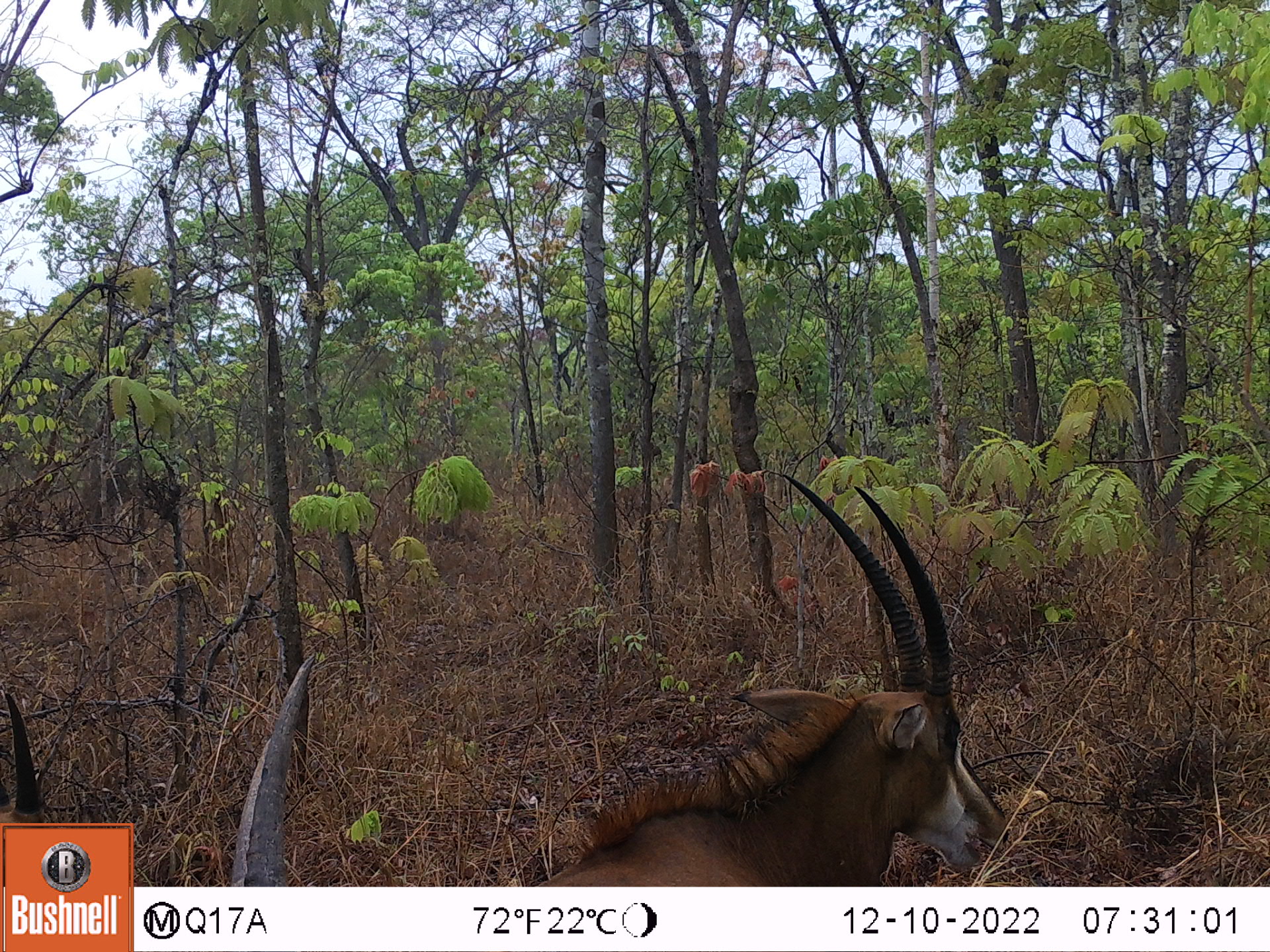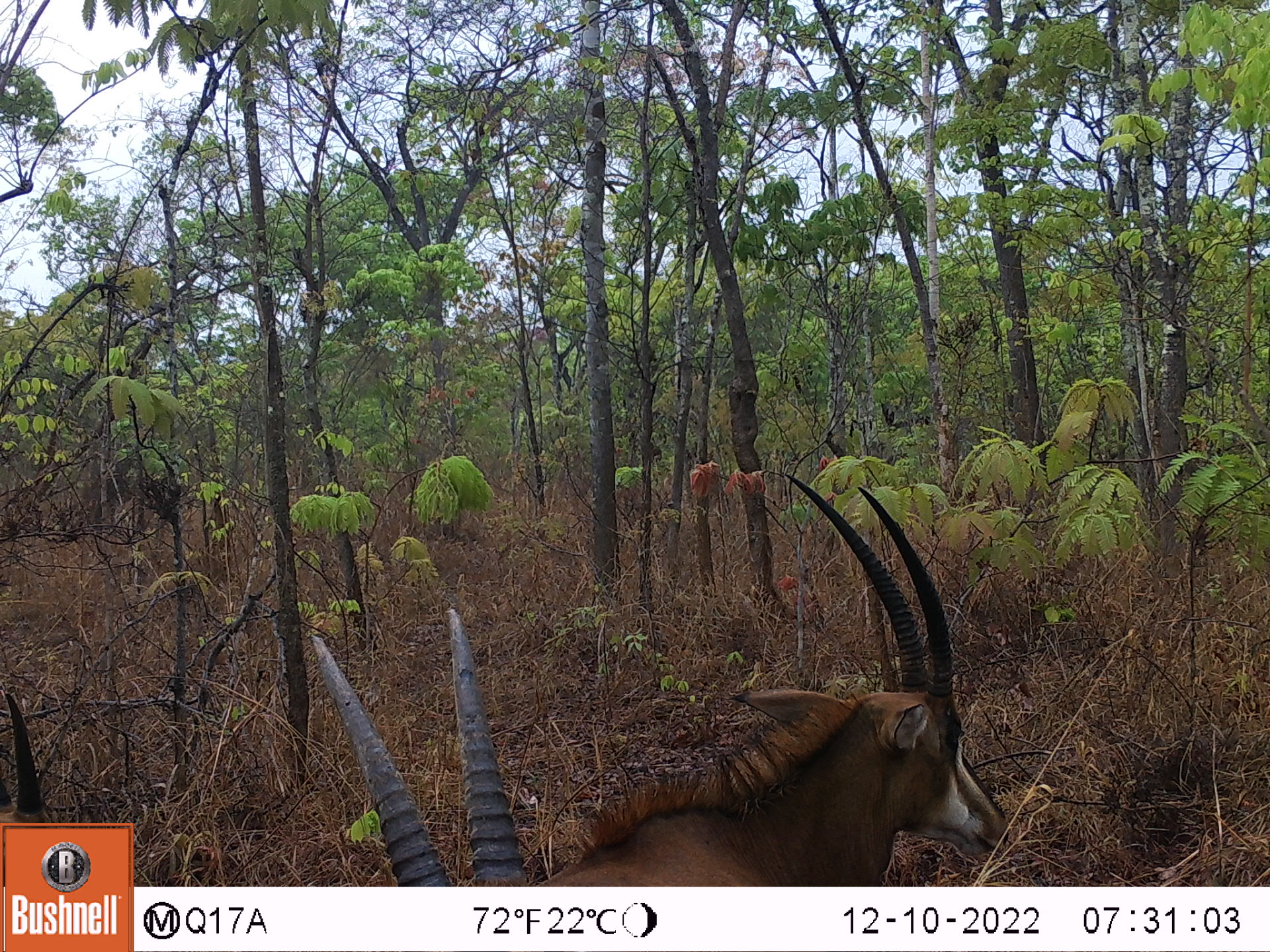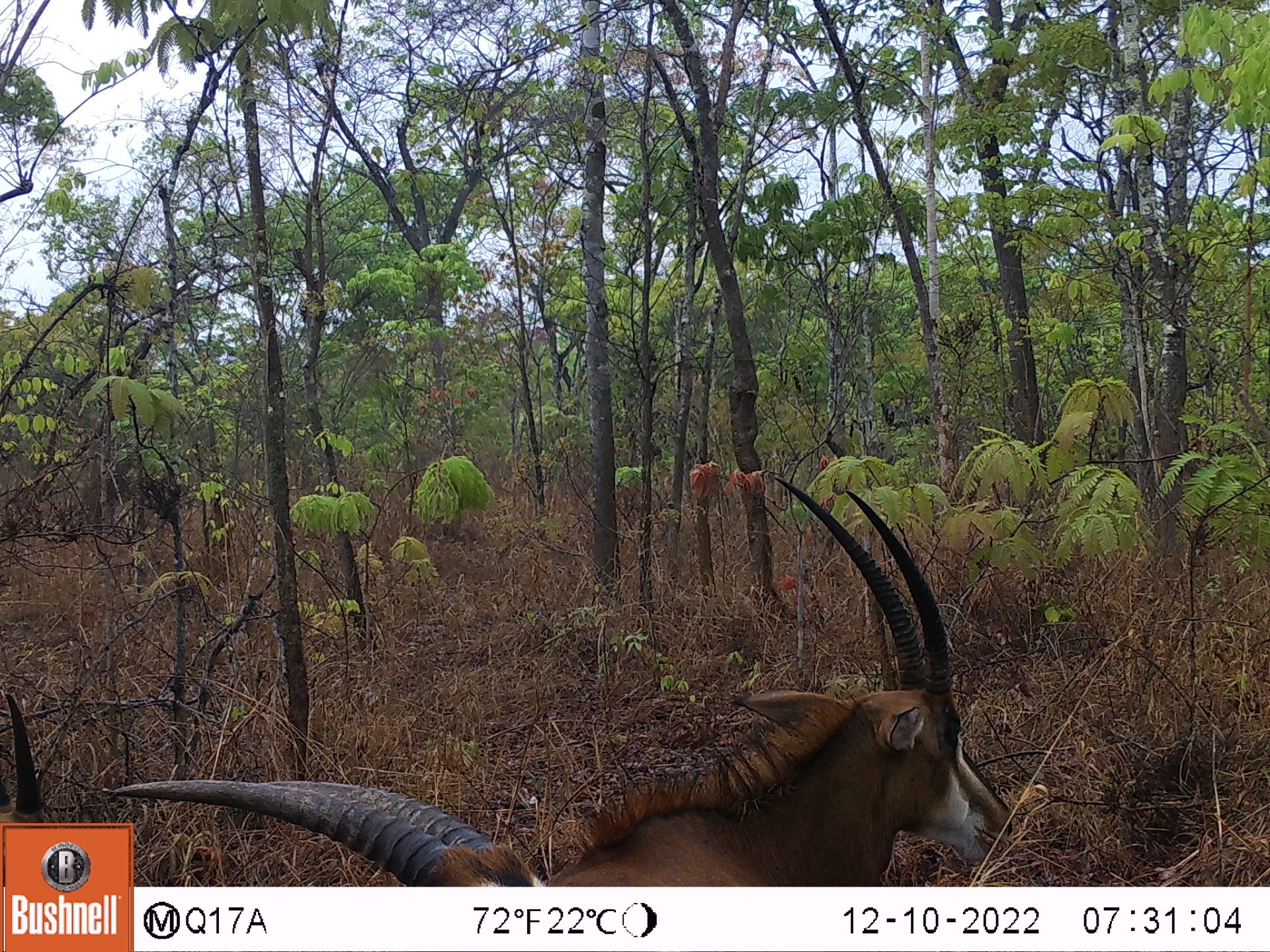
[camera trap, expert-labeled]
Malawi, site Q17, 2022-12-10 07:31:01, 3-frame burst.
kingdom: Animalia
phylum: Chordata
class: Mammalia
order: Artiodactyla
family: Bovidae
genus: Hippotragus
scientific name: Hippotragus niger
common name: sable antelope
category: sable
Sable (sable antelope) (Hippotragus niger), count 3.